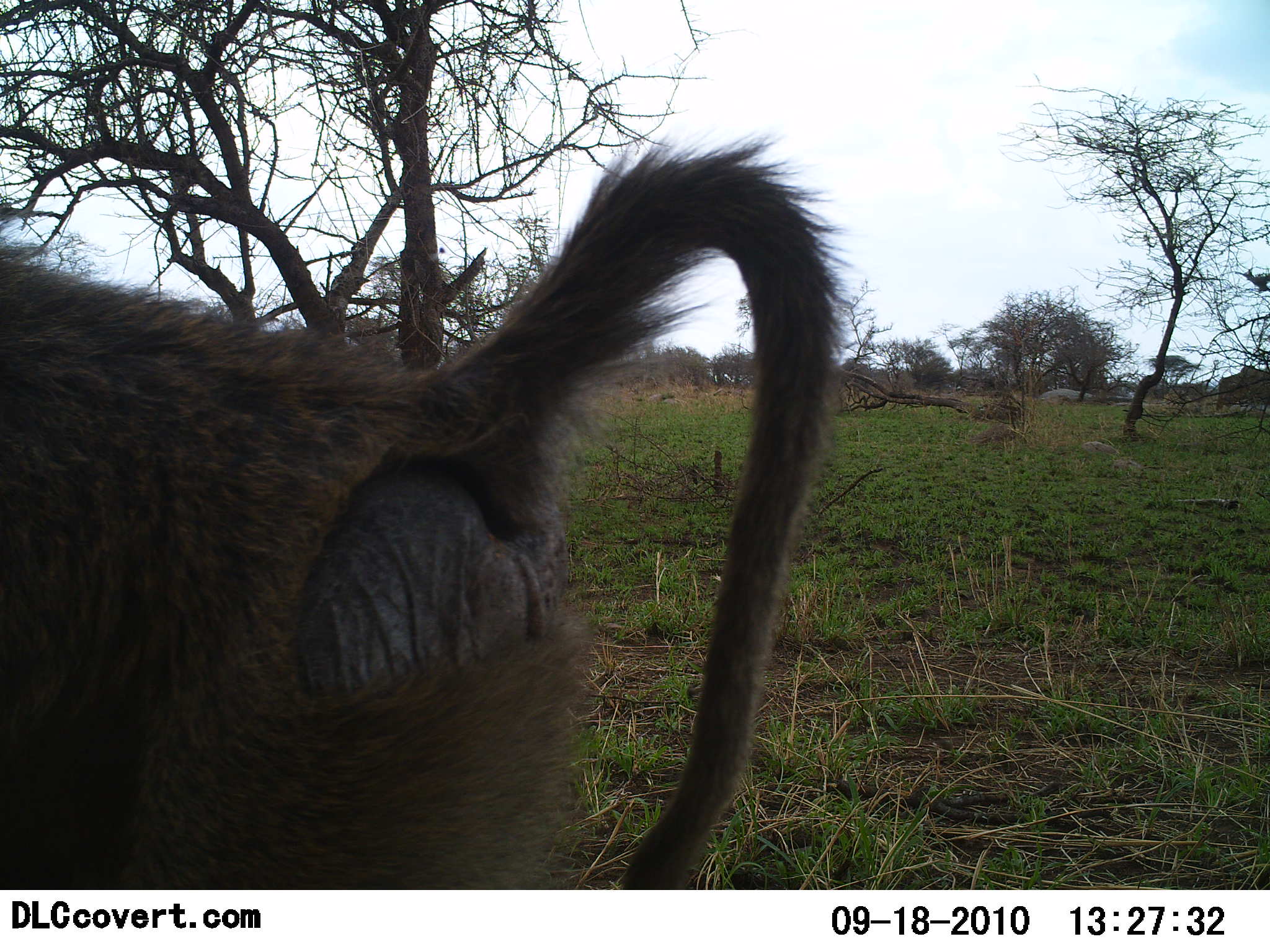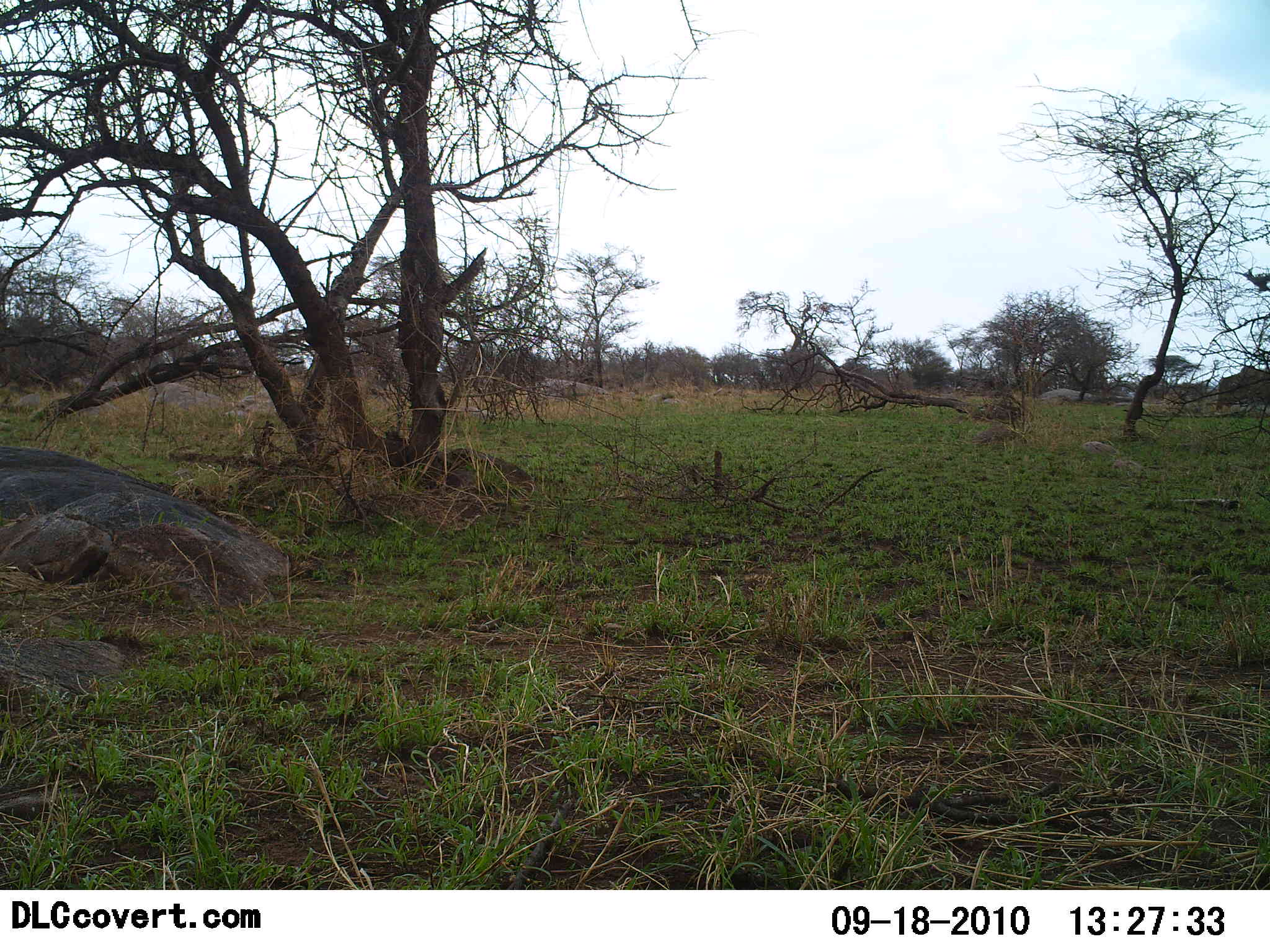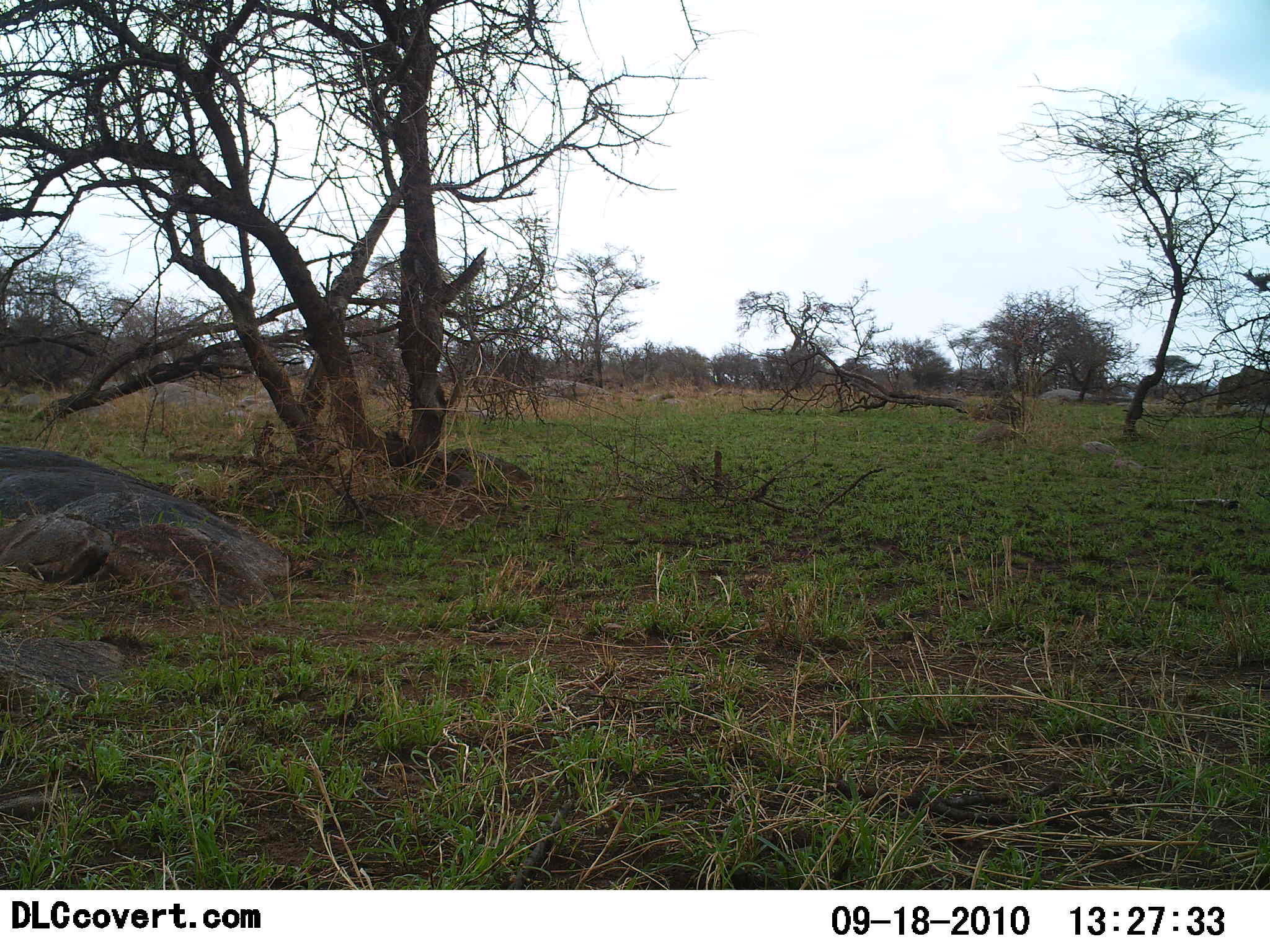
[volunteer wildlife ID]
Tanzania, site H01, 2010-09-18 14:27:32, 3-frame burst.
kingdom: Animalia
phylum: Chordata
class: Mammalia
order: Primates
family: Cercopithecidae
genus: Papio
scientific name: Papio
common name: baboon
Baboon (Papio), count 1. Behavior (volunteer vote fractions): standing 6%, resting 0%, moving 100%, interacting 0%. Young present (vote fraction): 0%. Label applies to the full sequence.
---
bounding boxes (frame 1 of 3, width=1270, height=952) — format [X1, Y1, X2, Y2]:
animal: [0, 138, 839, 891]